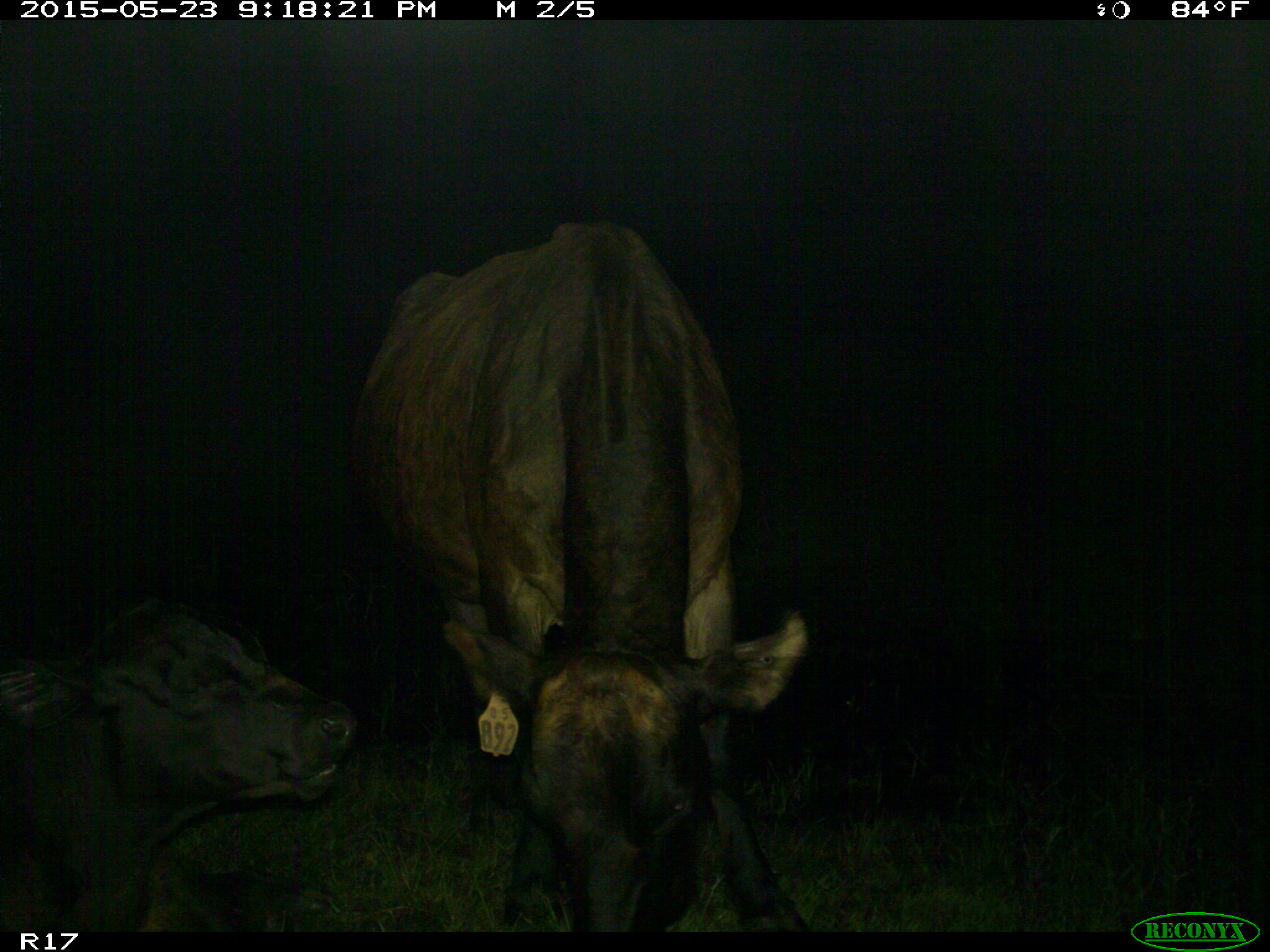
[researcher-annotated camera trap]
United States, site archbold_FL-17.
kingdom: Animalia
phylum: Chordata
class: Mammalia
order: Artiodactyla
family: Bovidae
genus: Bos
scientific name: Bos taurus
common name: domestic cow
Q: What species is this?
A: Bos taurus (domestic cow).